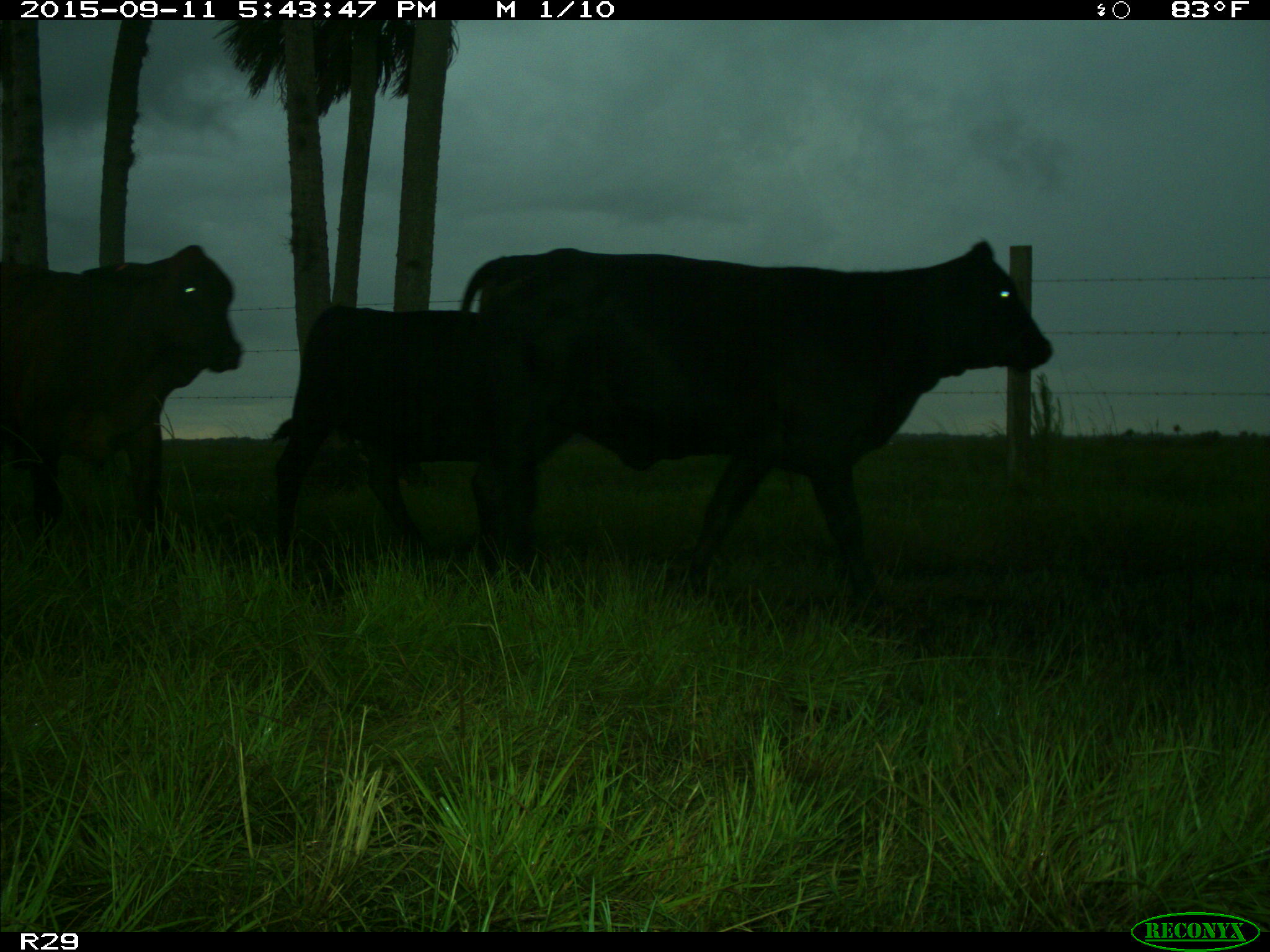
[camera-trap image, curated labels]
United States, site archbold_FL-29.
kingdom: Animalia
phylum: Chordata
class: Mammalia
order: Artiodactyla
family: Bovidae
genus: Bos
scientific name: Bos taurus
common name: domestic cow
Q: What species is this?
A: Bos taurus (domestic cow).